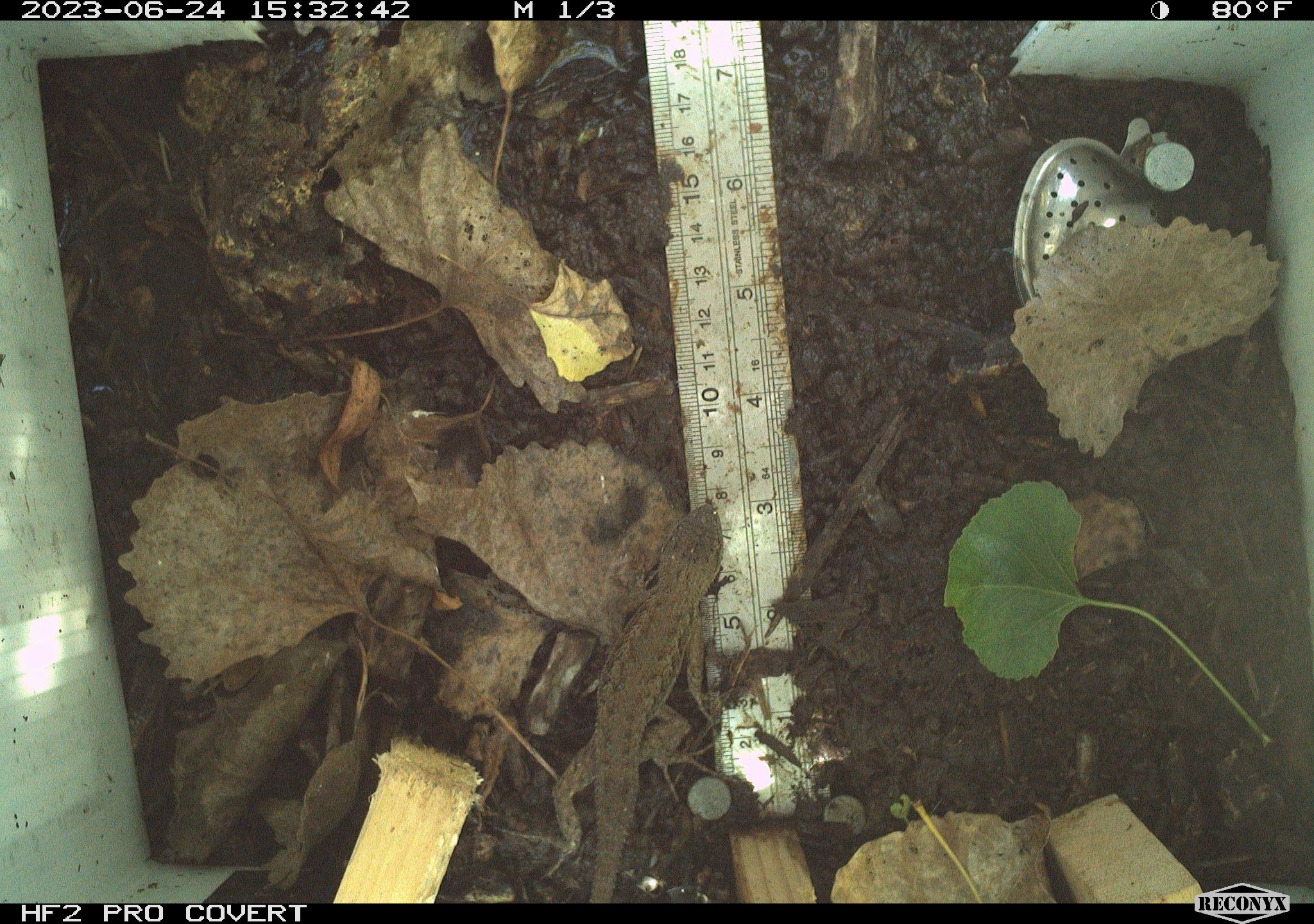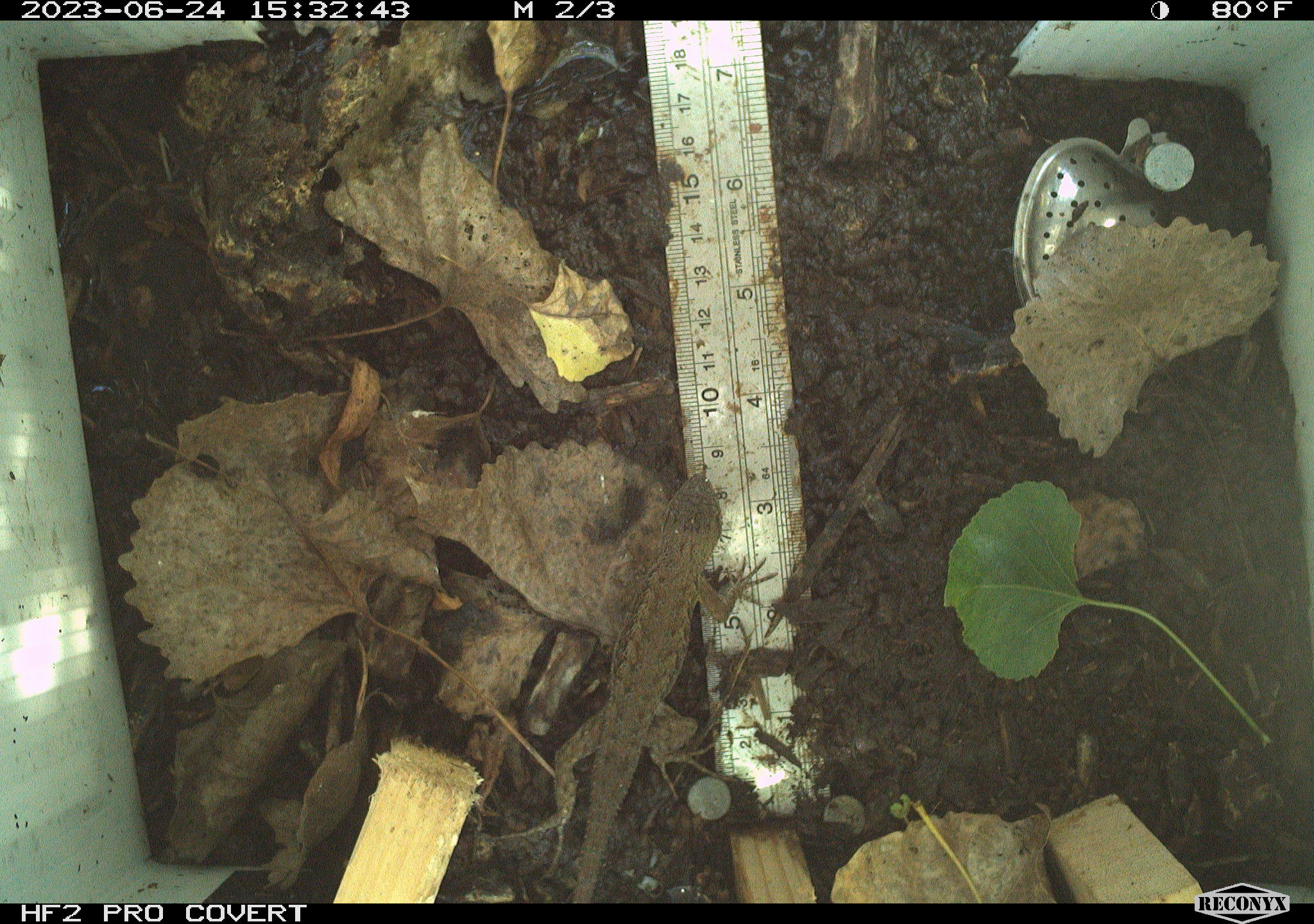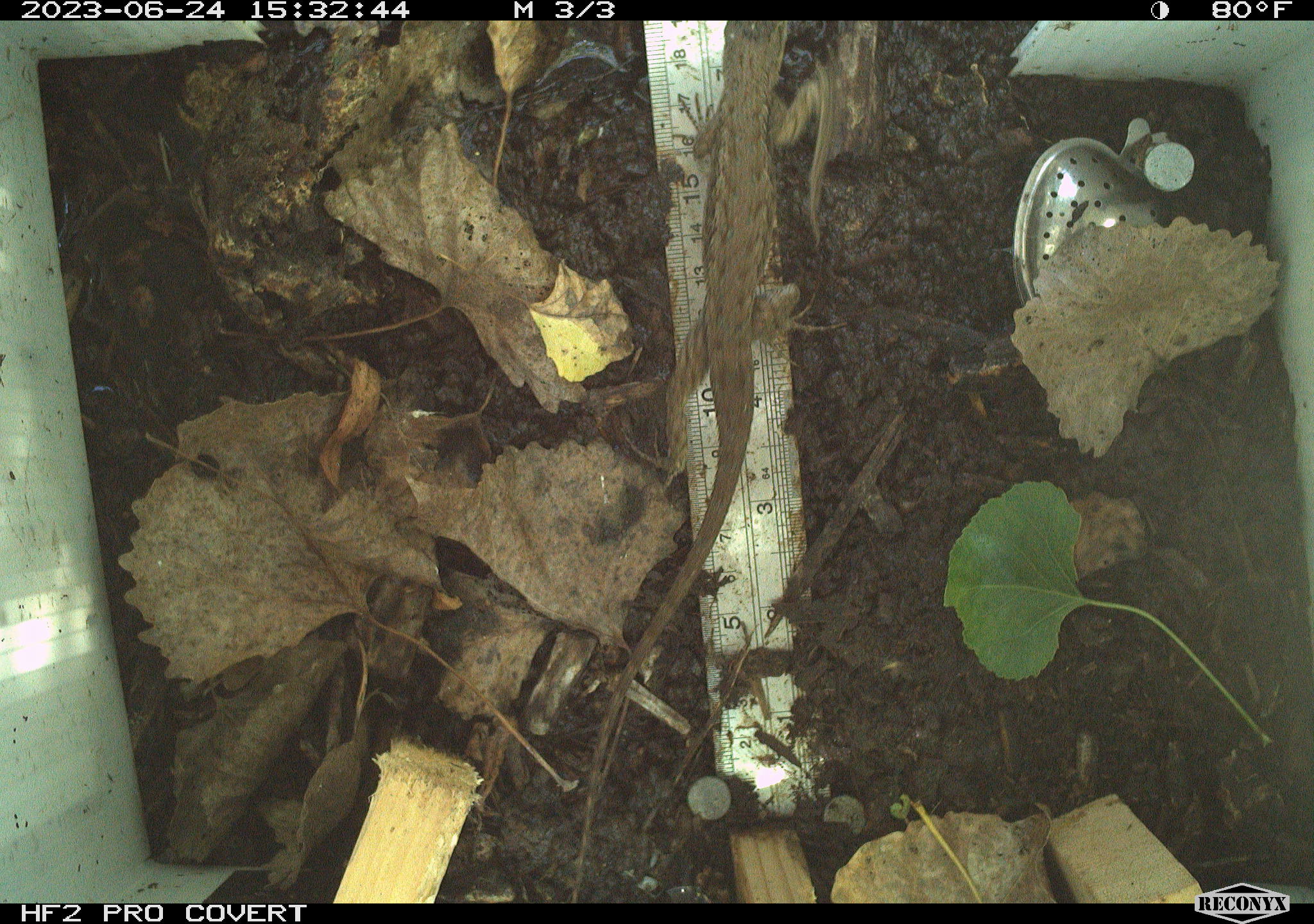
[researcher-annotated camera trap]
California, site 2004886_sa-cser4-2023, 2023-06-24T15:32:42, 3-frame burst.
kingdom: Animalia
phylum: Chordata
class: Reptilia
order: Squamata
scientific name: Squamata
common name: lizards and snakes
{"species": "lizards and snakes (Squamata)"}